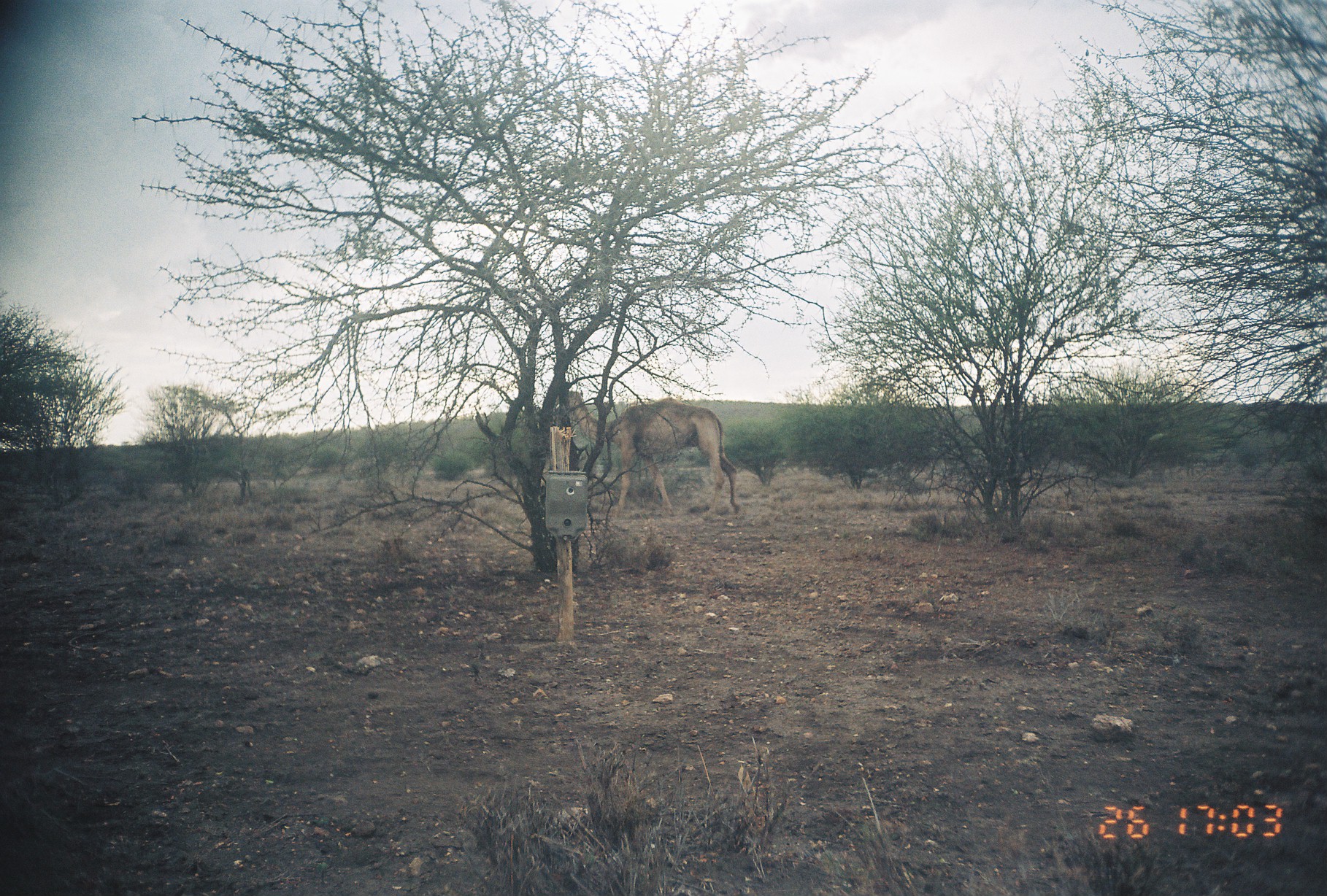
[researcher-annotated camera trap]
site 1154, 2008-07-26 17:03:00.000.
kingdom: Animalia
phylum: Chordata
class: Mammalia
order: Artiodactyla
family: Camelidae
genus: Camelus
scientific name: Camelus dromedarius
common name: dromedary camel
Camelus dromedarius (dromedary camel), count 1.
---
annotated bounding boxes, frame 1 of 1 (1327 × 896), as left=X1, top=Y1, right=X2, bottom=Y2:
camelus dromedarius: left=553, top=390, right=741, bottom=520